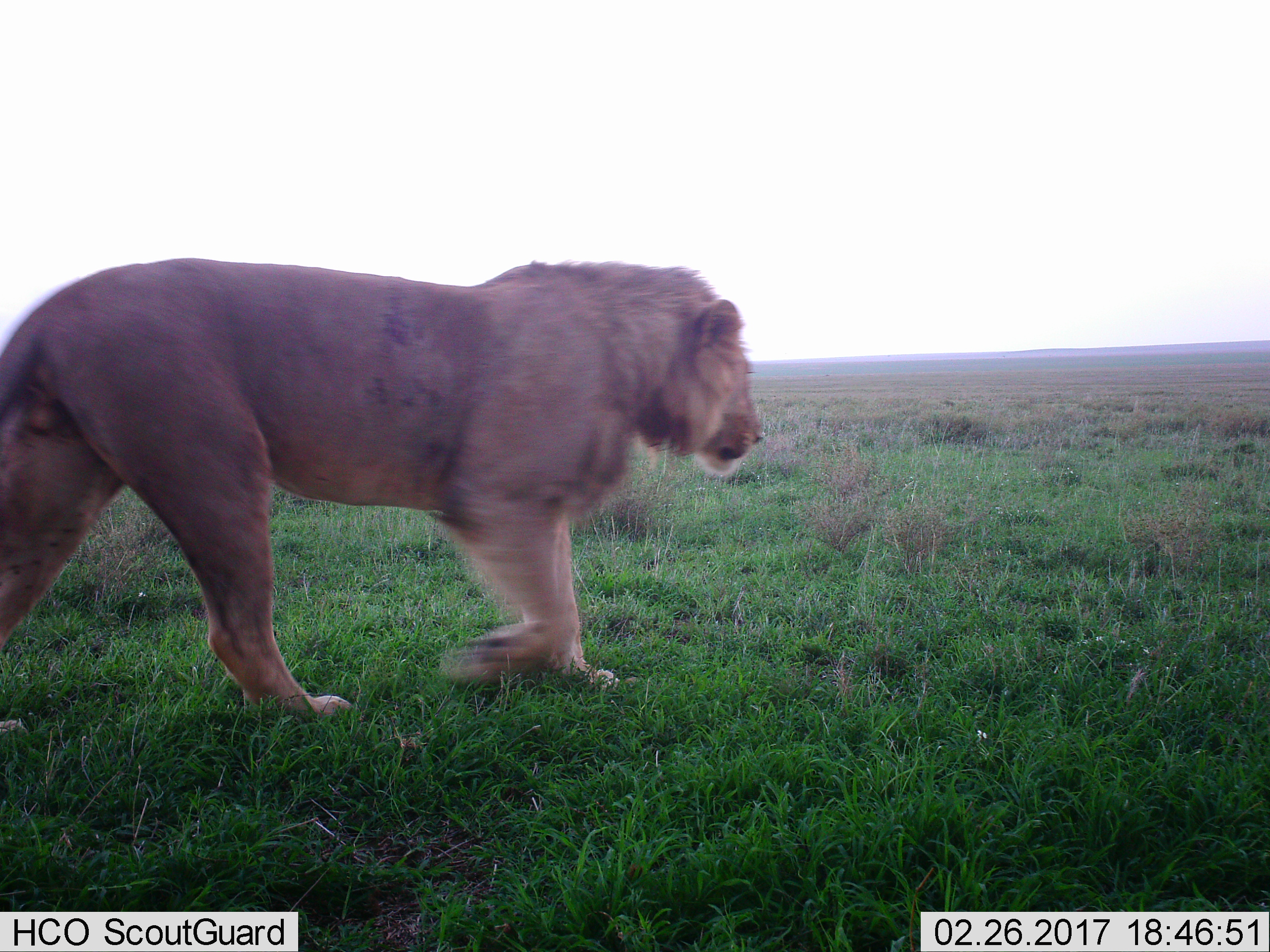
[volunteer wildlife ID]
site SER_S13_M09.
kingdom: Animalia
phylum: Chordata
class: Mammalia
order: Carnivora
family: Felidae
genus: Panthera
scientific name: Panthera leo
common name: lion male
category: lionmale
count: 1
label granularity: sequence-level